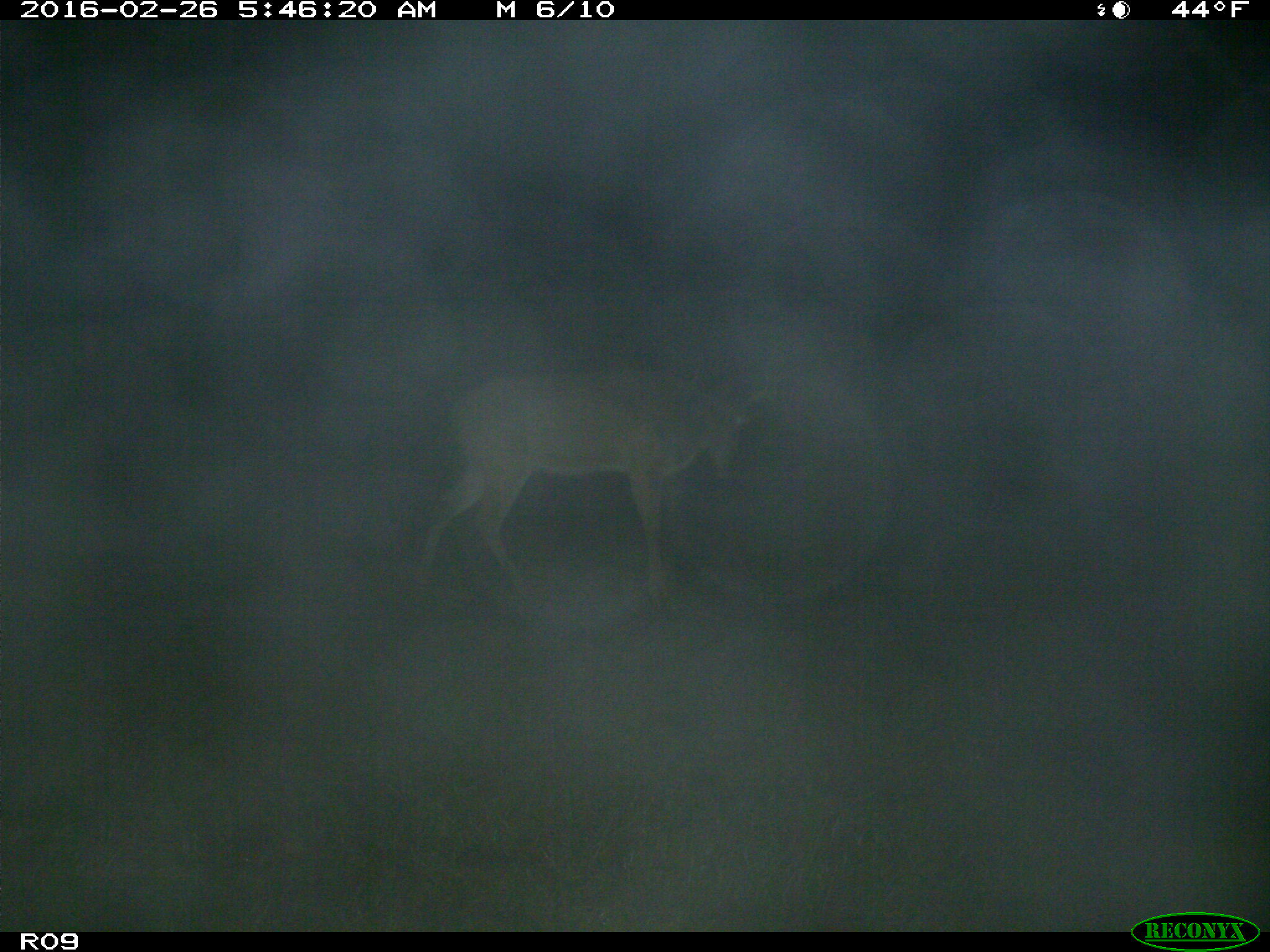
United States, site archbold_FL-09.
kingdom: Animalia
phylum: Chordata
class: Mammalia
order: Artiodactyla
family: Cervidae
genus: Odocoileus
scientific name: Odocoileus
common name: deer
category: unidentified deer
Unidentified deer (deer) (Odocoileus).